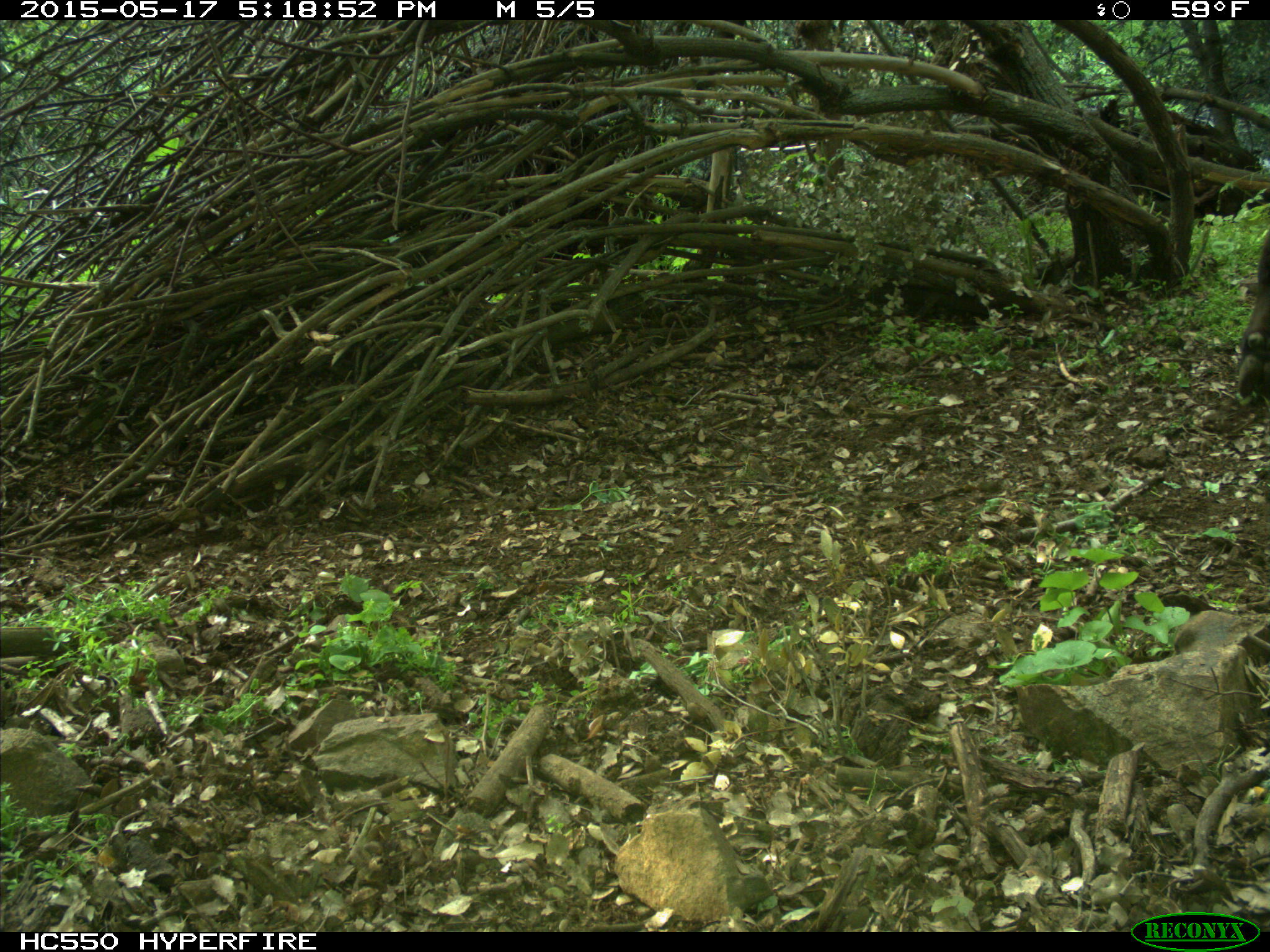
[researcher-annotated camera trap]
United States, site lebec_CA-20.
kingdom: Animalia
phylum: Chordata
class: Mammalia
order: Artiodactyla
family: Bovidae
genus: Bos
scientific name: Bos taurus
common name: domestic cow